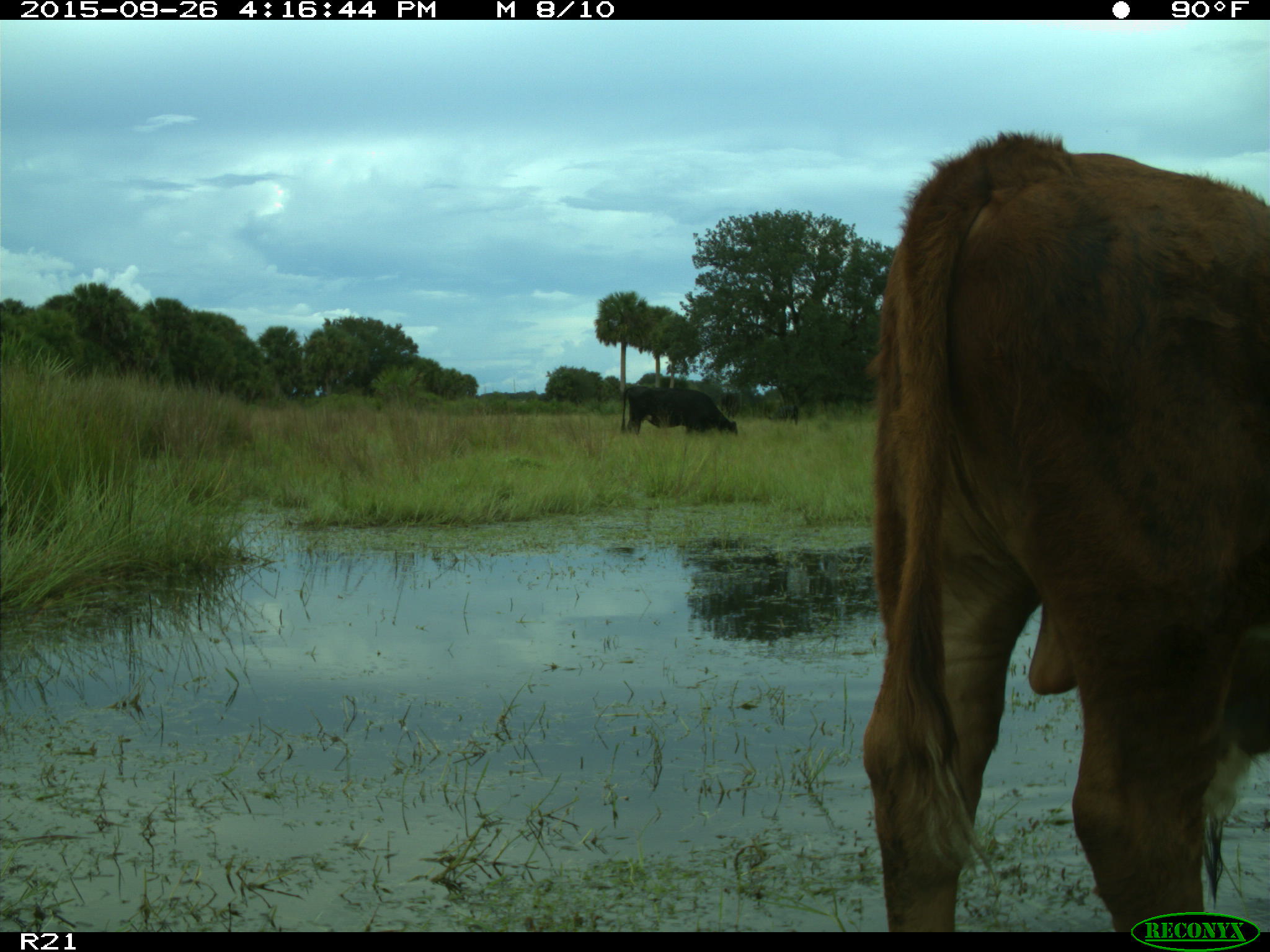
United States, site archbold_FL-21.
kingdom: Animalia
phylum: Chordata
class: Mammalia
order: Artiodactyla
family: Bovidae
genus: Bos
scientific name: Bos taurus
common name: domestic cow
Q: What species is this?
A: Bos taurus (domestic cow).